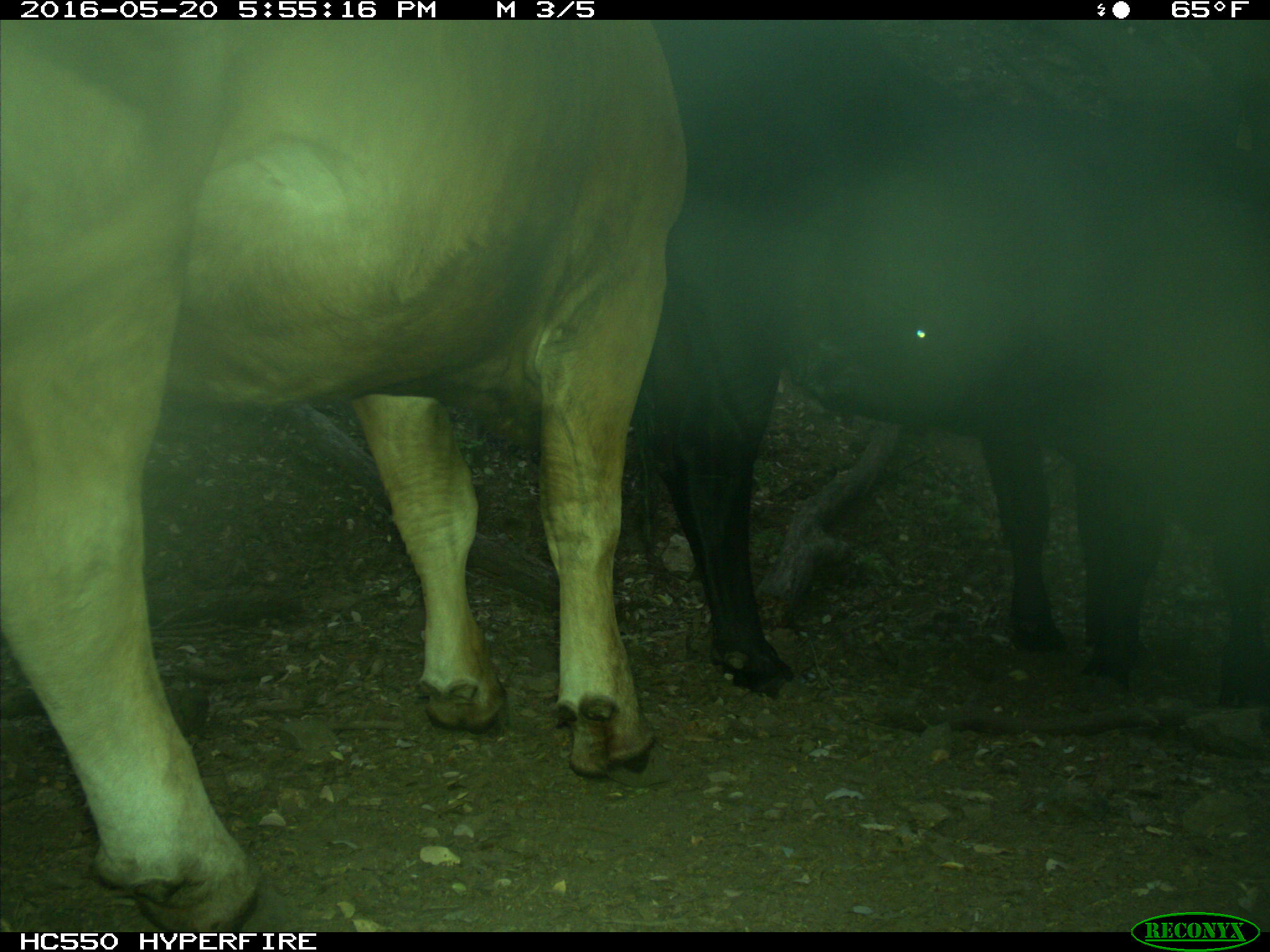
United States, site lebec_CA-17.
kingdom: Animalia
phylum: Chordata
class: Mammalia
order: Artiodactyla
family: Bovidae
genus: Bos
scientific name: Bos taurus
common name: domestic cow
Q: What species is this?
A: Bos taurus (domestic cow).